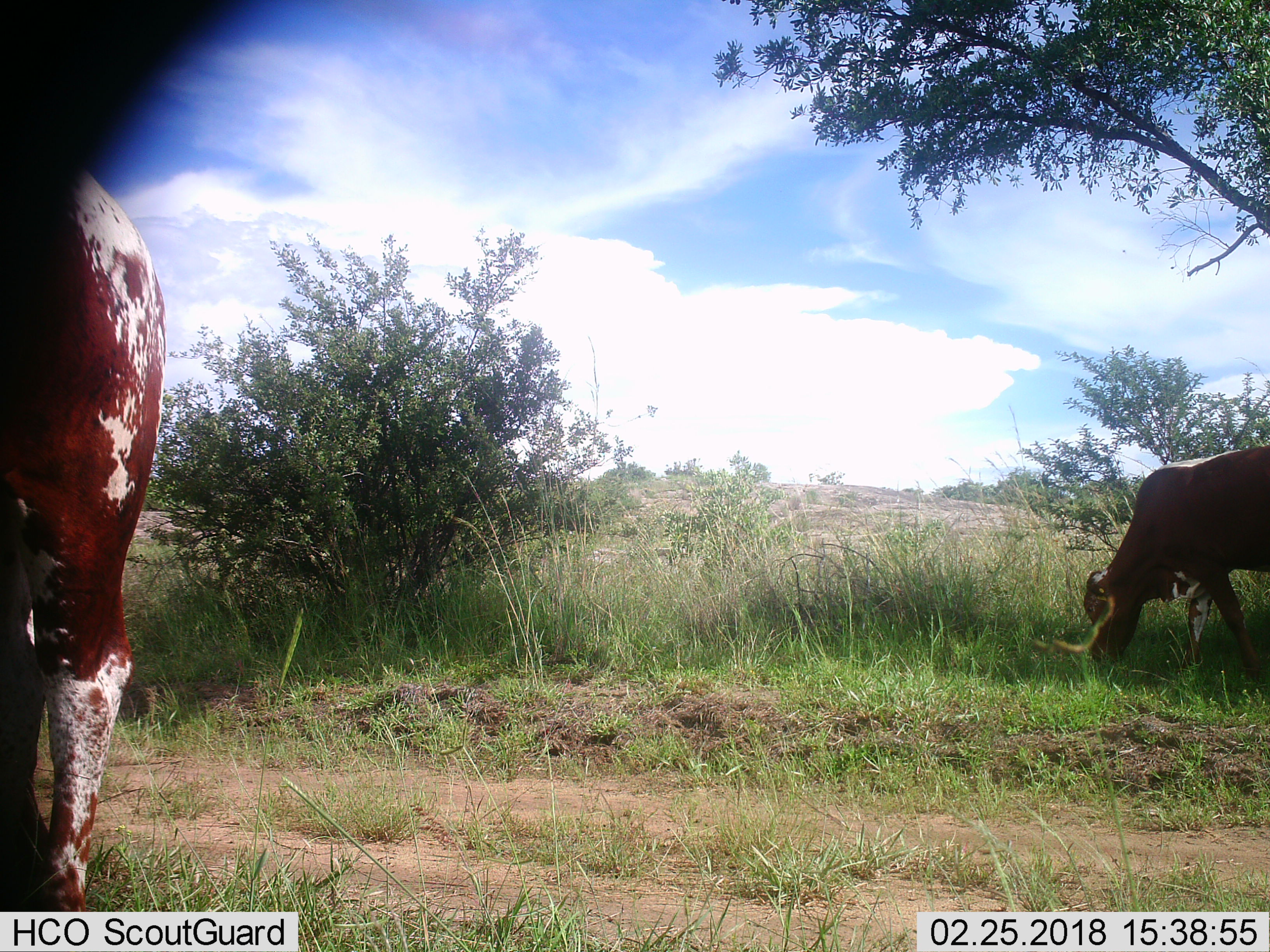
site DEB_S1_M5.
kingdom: Animalia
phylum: Chordata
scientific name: Vertebrata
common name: domestic animal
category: domesticanimal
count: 2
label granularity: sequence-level